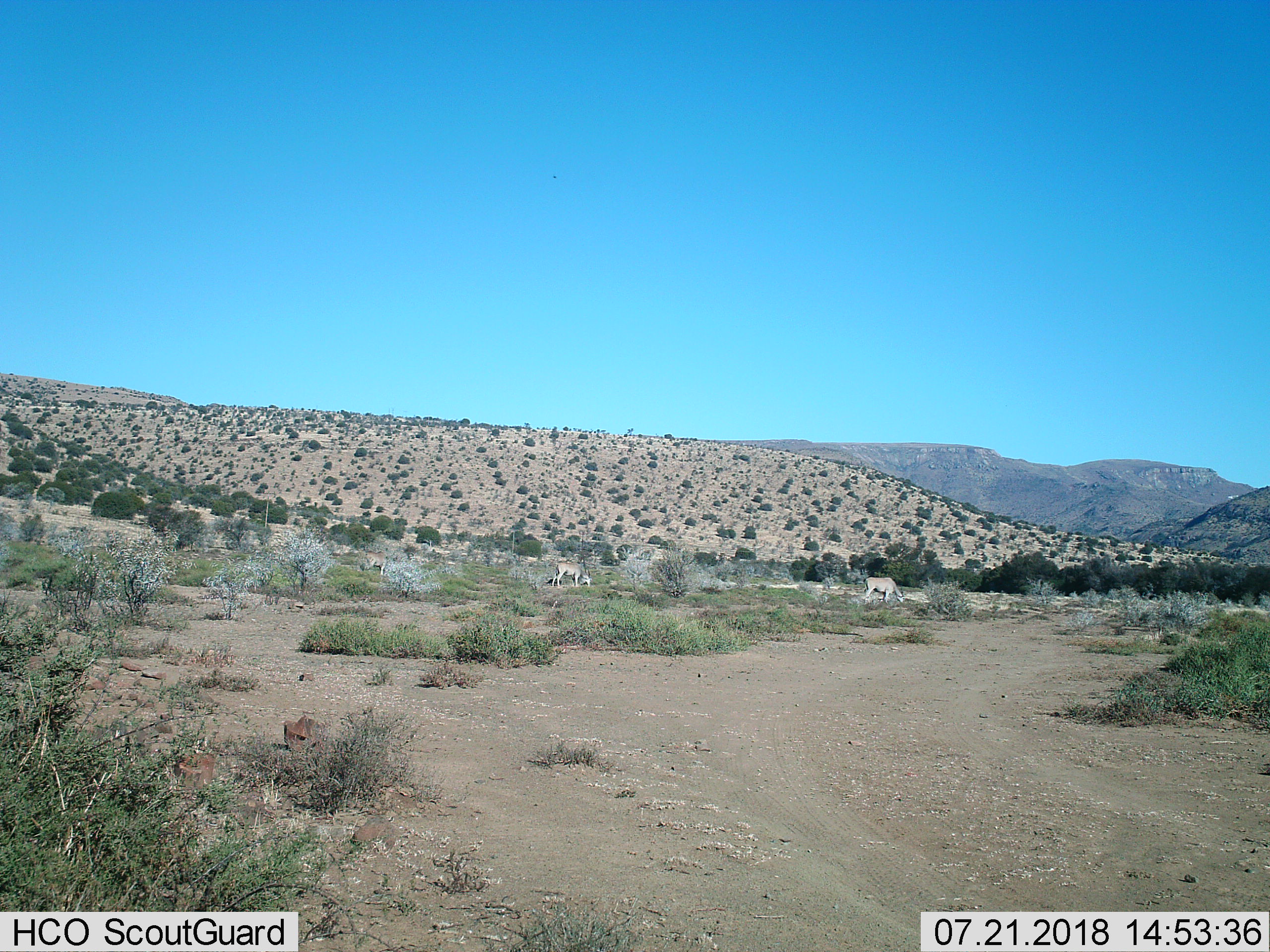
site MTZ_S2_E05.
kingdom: Animalia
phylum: Chordata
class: Mammalia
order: Artiodactyla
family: Bovidae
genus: Tragelaphus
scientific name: Tragelaphus oryx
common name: eland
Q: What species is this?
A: Eland (Tragelaphus oryx).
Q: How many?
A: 3.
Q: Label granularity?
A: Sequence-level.